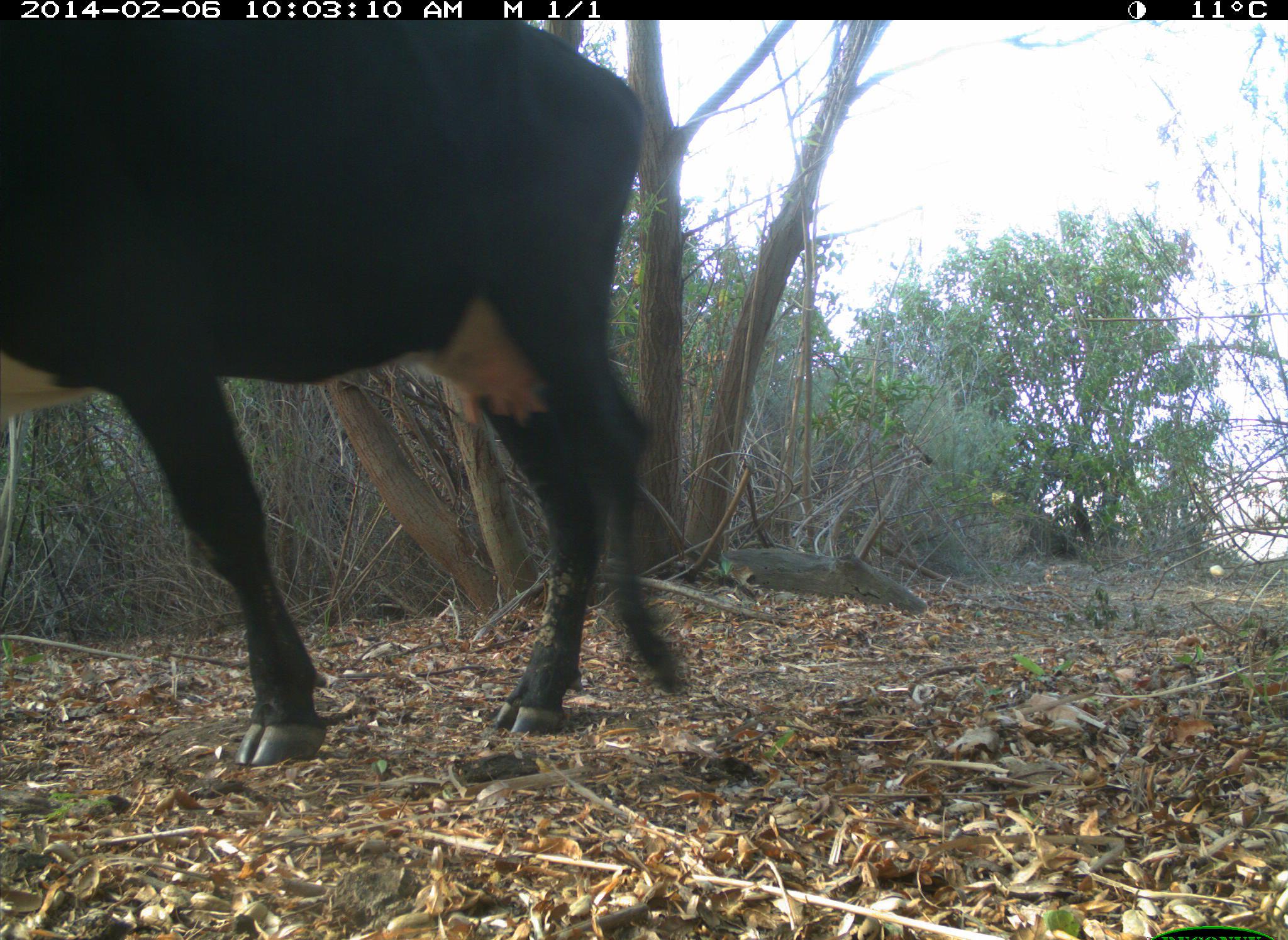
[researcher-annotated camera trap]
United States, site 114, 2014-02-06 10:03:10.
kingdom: Animalia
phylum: Chordata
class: Mammalia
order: Artiodactyla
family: Bovidae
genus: Bos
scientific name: Bos taurus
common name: cow